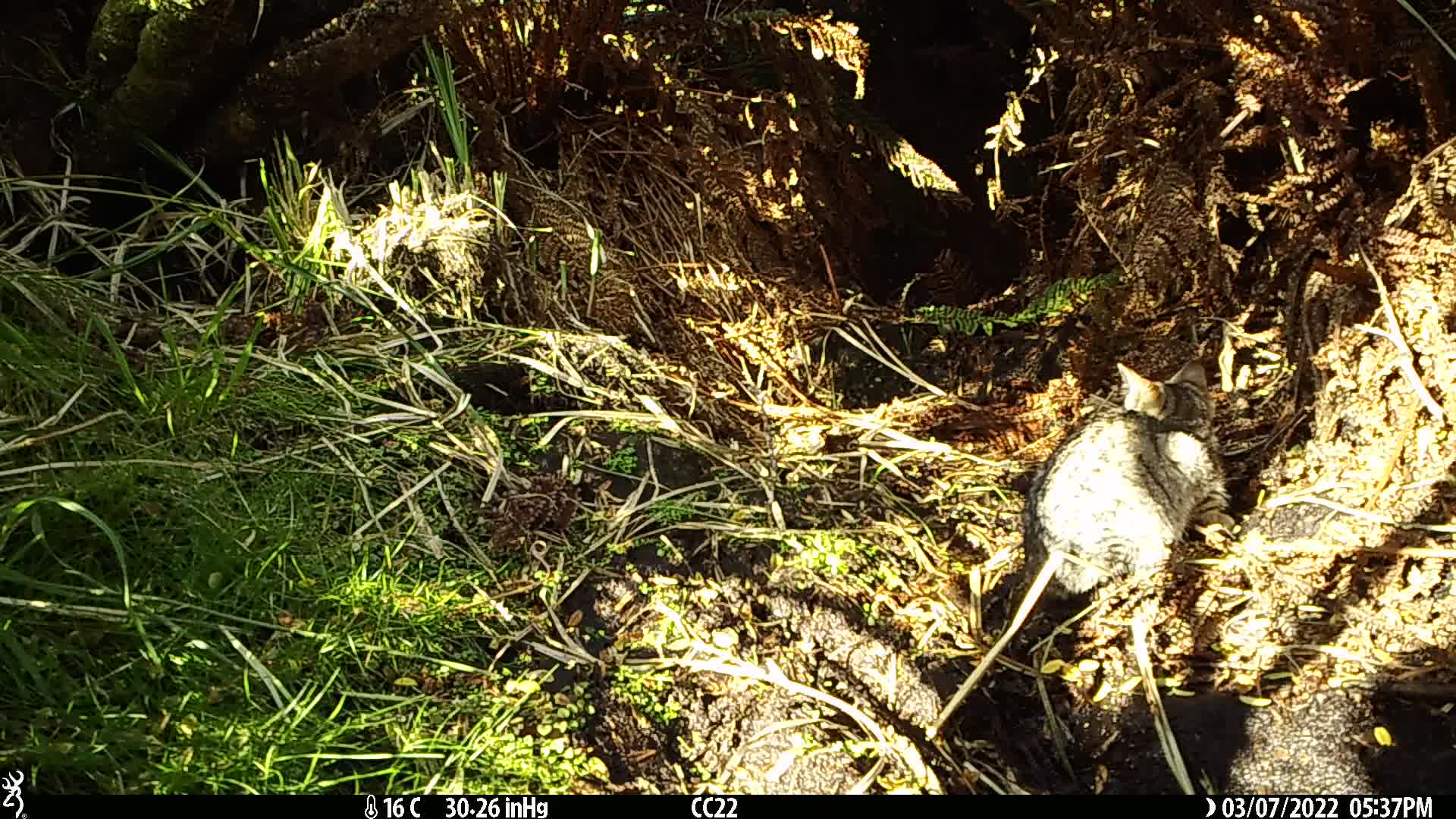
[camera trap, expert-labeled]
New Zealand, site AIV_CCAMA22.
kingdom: Animalia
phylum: Chordata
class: Mammalia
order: Carnivora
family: Felidae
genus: Felis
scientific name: Felis catus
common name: domestic cat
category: cat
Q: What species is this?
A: Cat (domestic cat) (Felis catus).